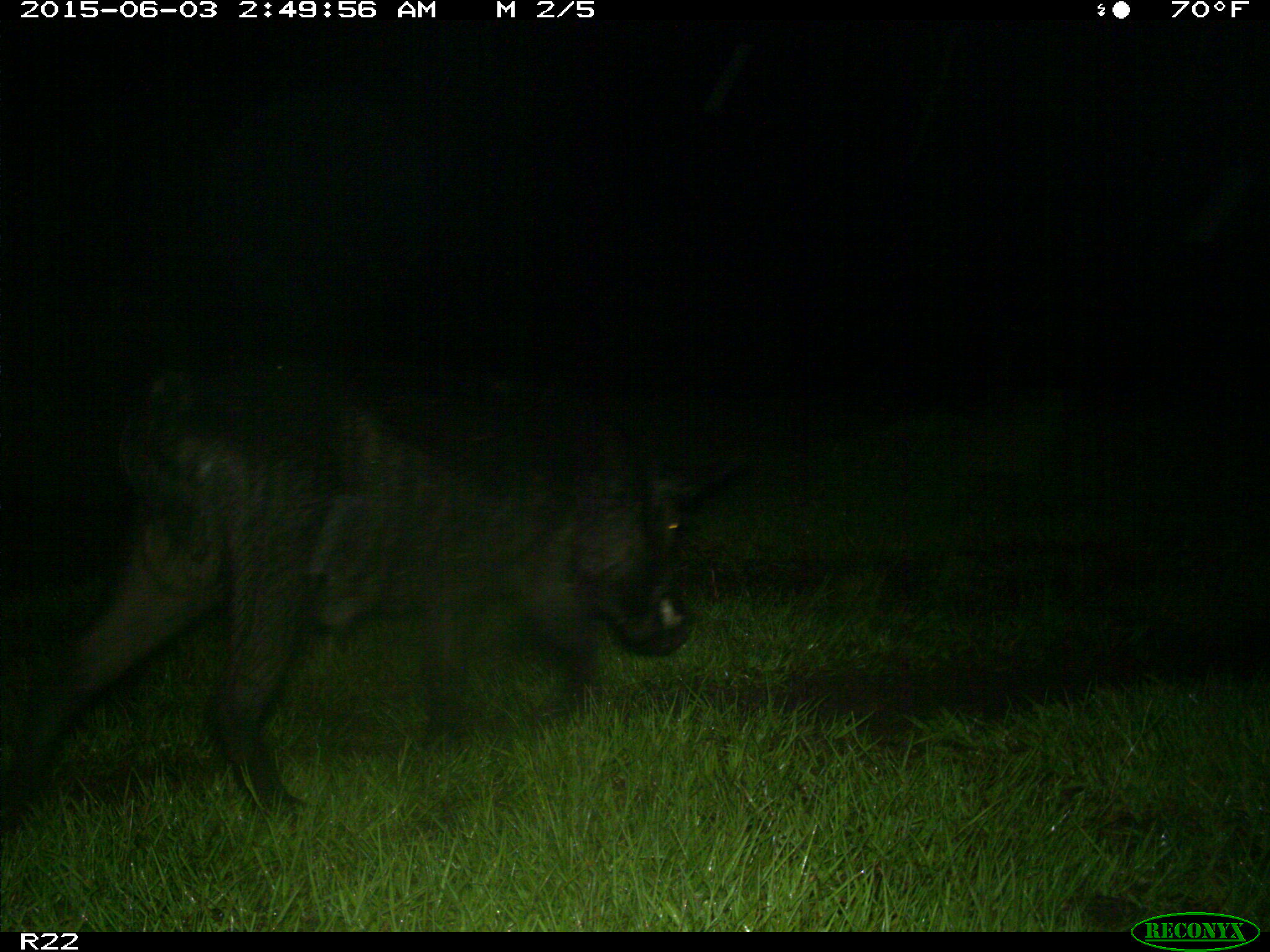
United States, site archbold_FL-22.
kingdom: Animalia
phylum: Chordata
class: Mammalia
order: Artiodactyla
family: Bovidae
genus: Bos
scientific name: Bos taurus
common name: domestic cow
Bos taurus (domestic cow).